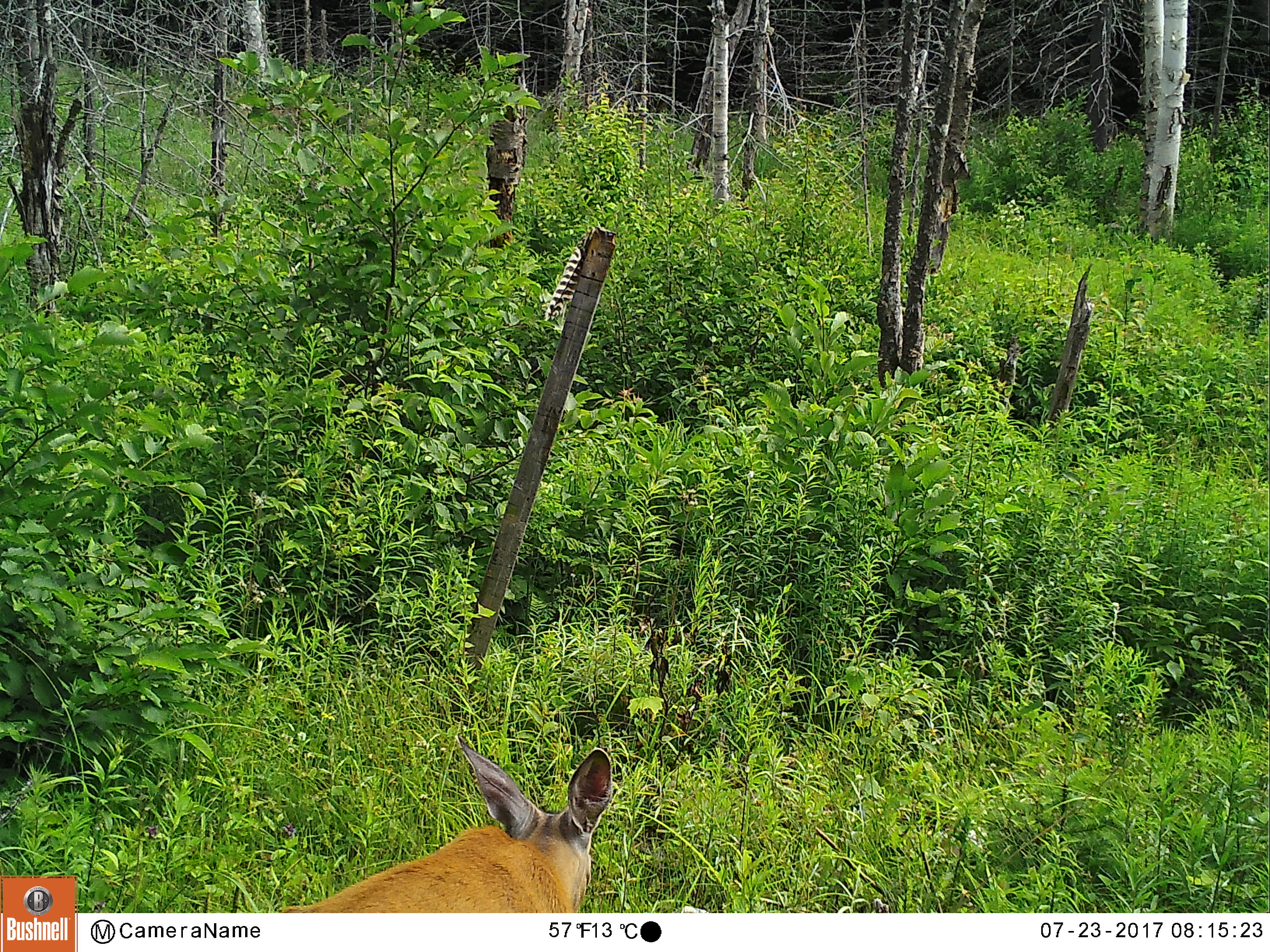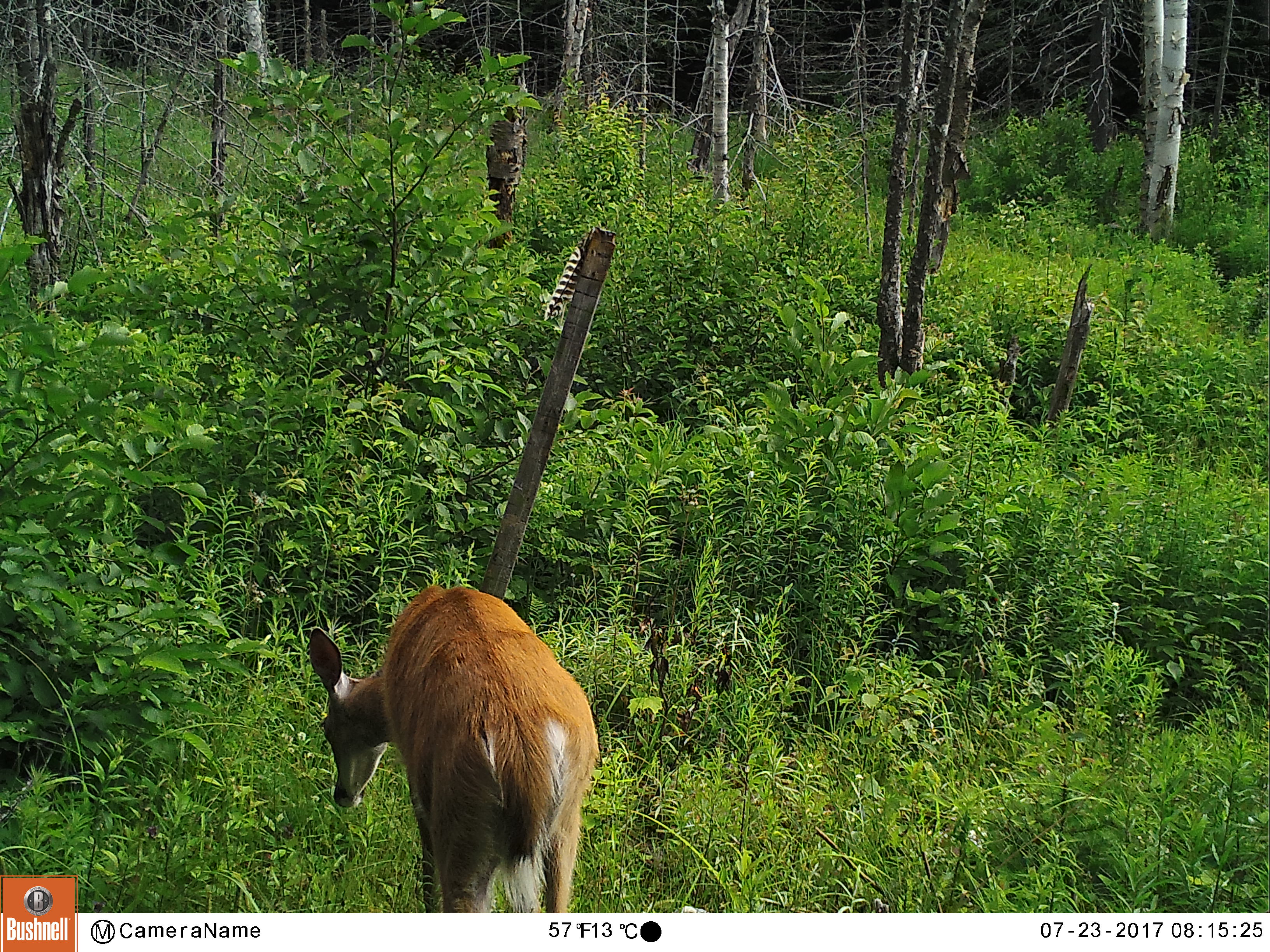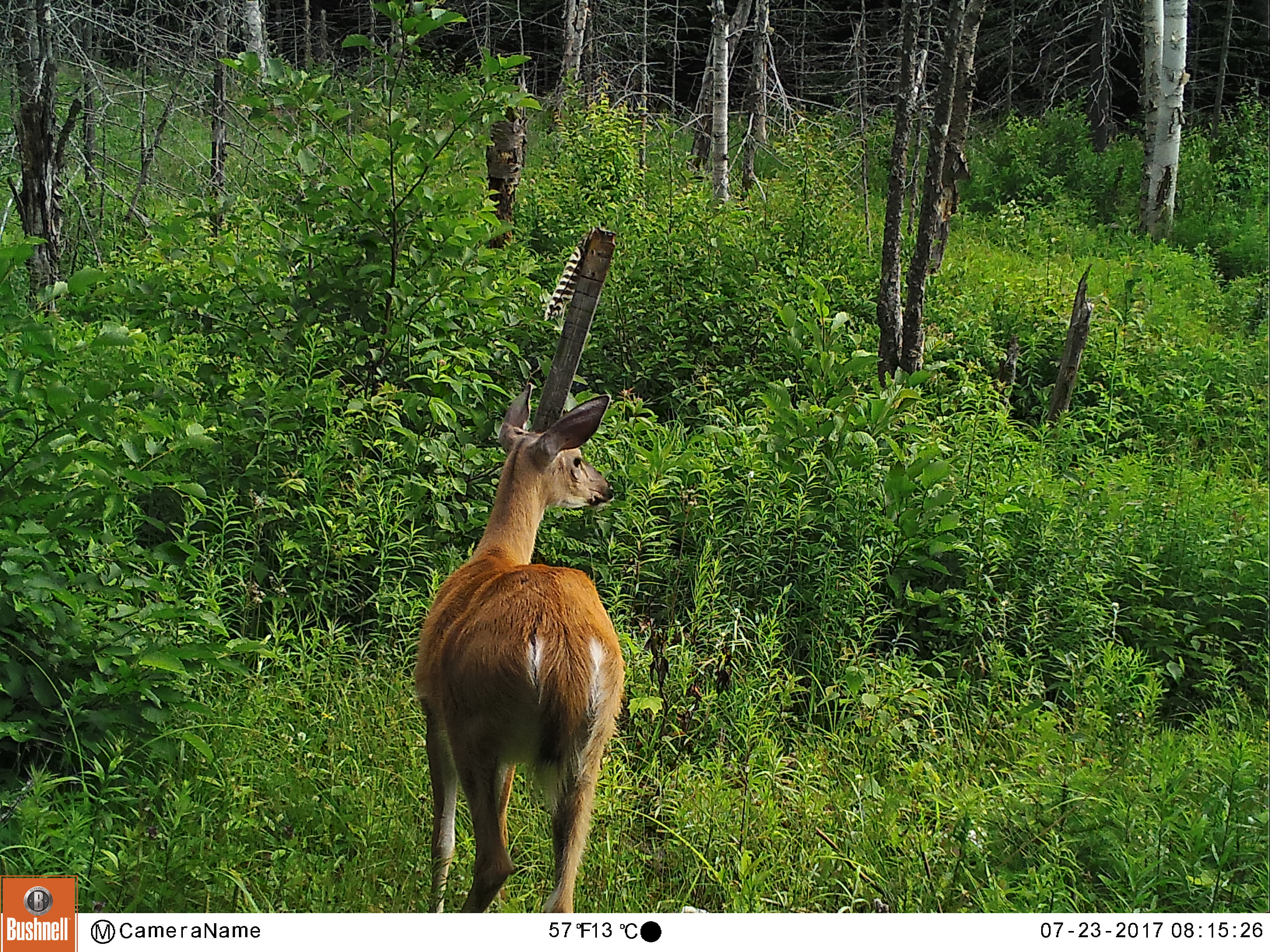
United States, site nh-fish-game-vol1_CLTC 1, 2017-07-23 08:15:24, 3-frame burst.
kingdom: Animalia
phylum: Chordata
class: Mammalia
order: Artiodactyla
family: Cervidae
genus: Odocoileus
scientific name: Odocoileus virginianus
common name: white-tailed deer